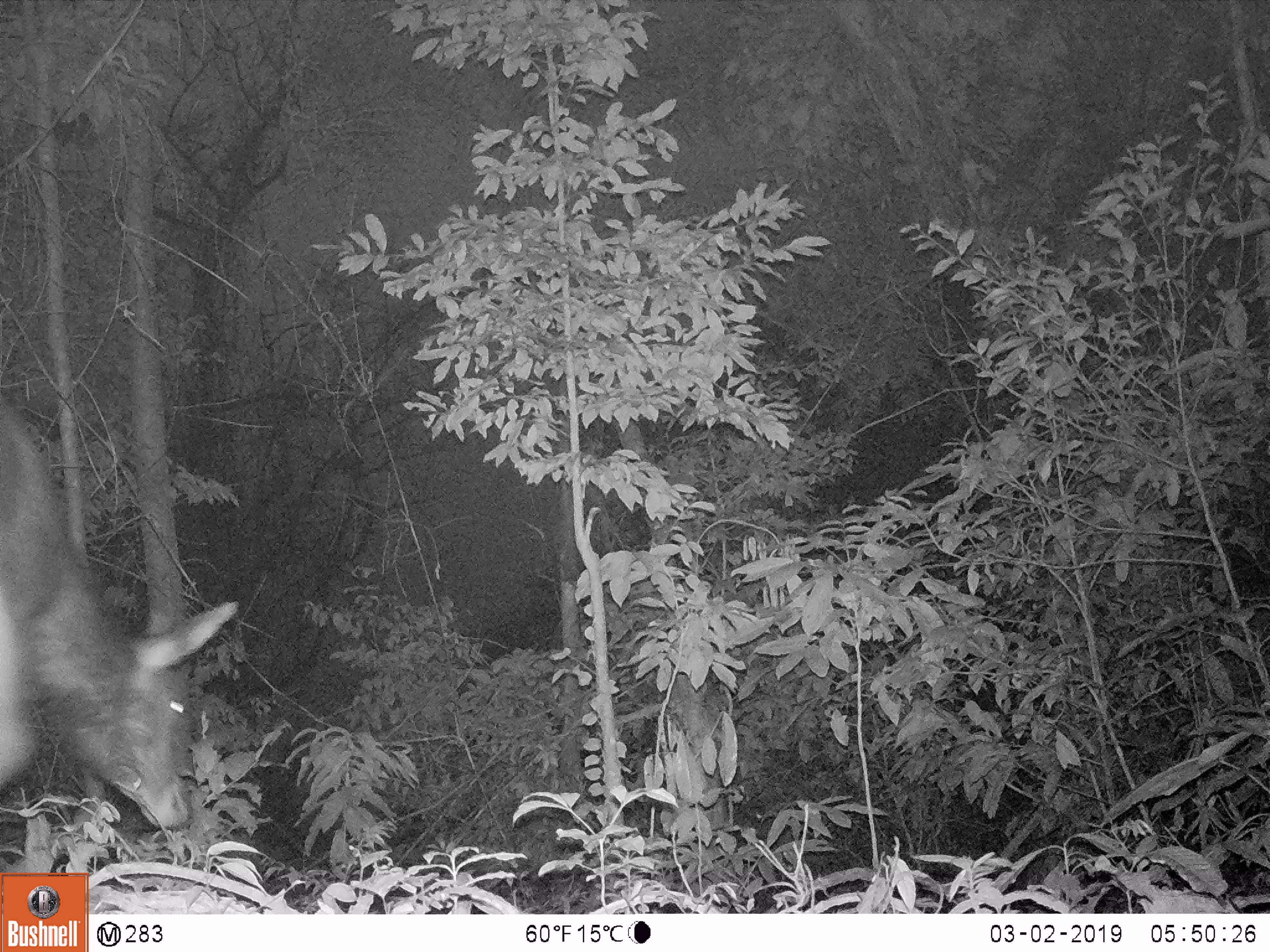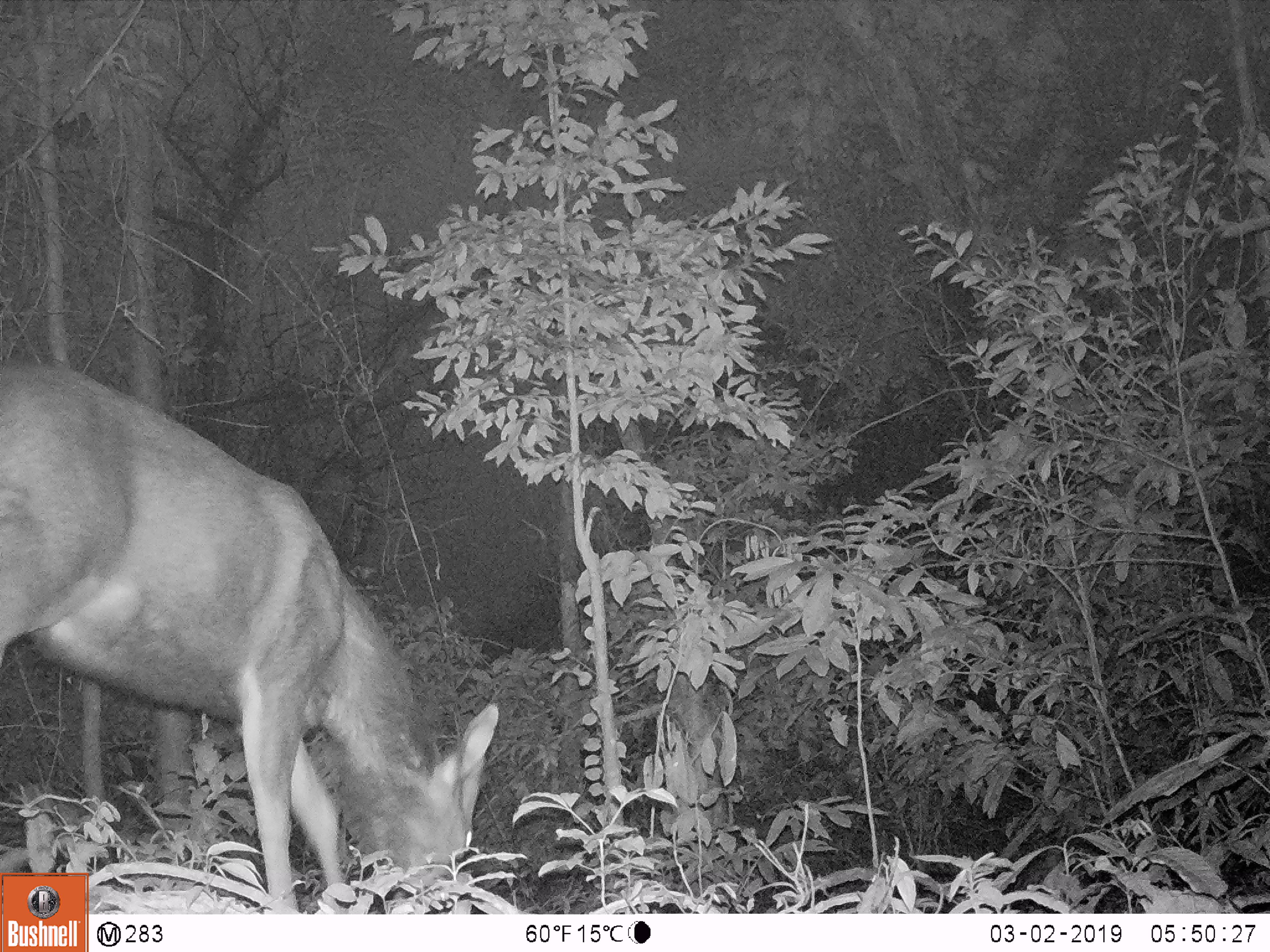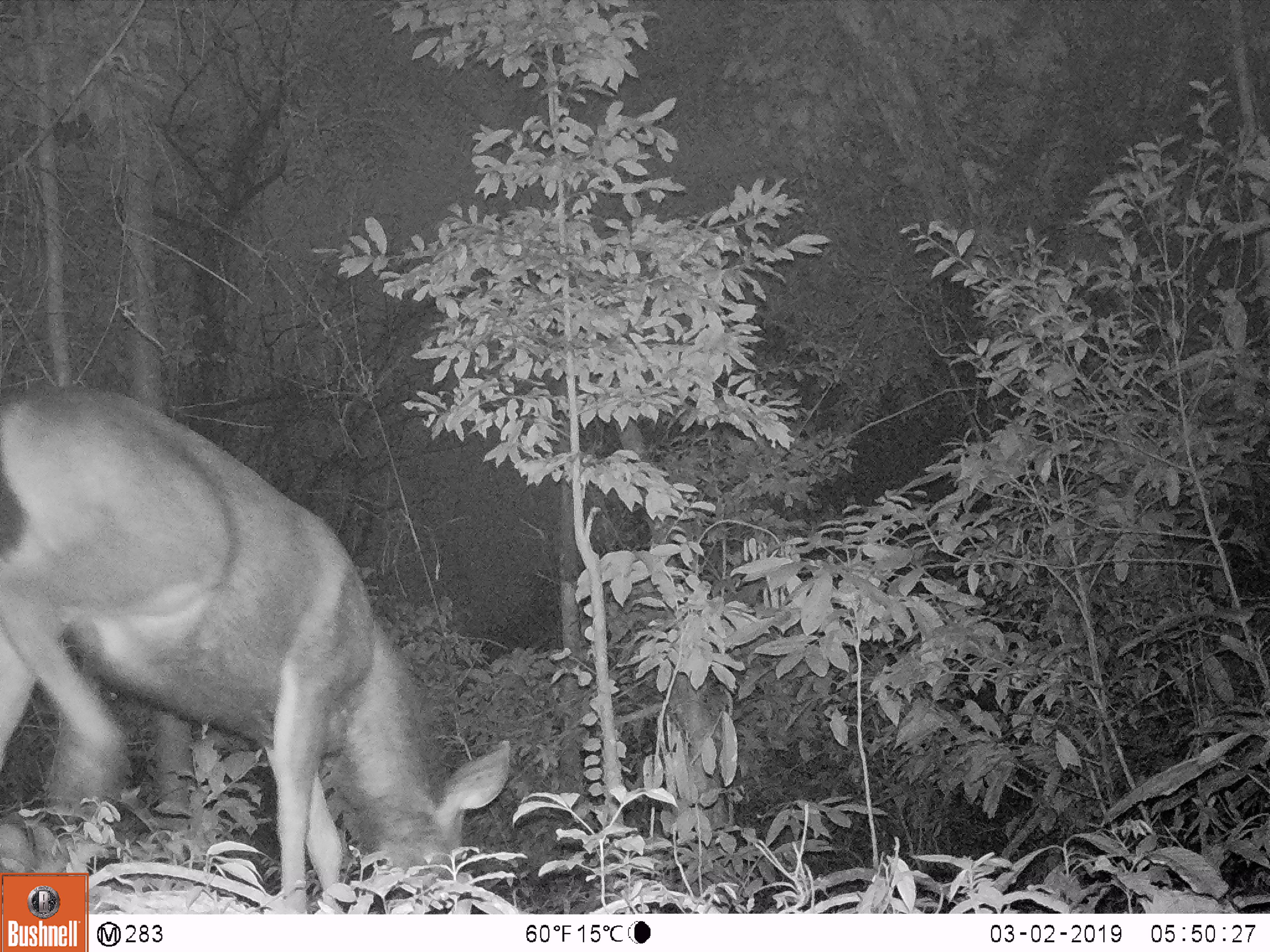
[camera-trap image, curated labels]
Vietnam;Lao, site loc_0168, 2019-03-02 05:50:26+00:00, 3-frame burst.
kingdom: Animalia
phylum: Chordata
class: Mammalia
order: Artiodactyla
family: Cervidae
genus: Rusa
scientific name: Rusa unicolor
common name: sambar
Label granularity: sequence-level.